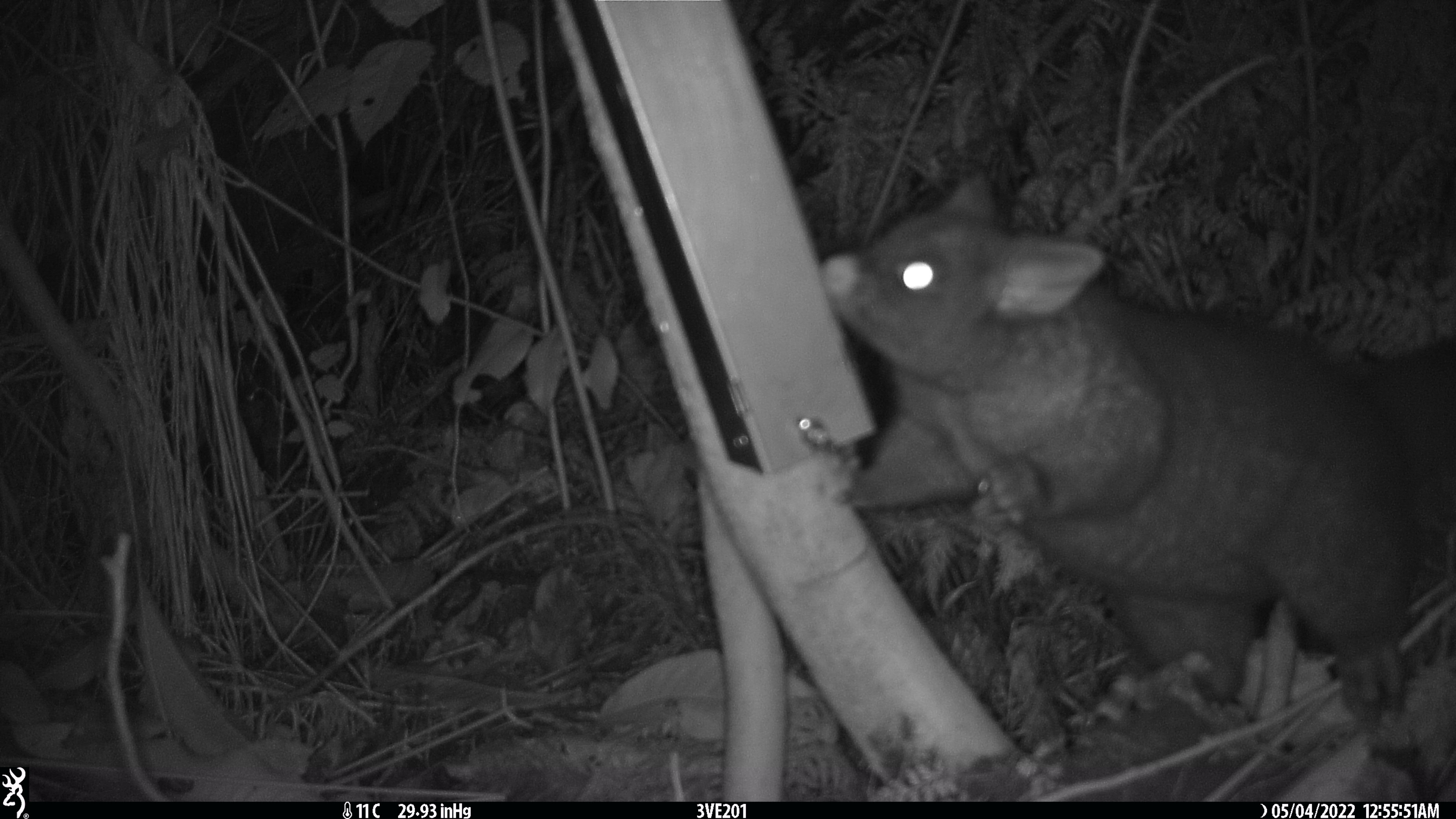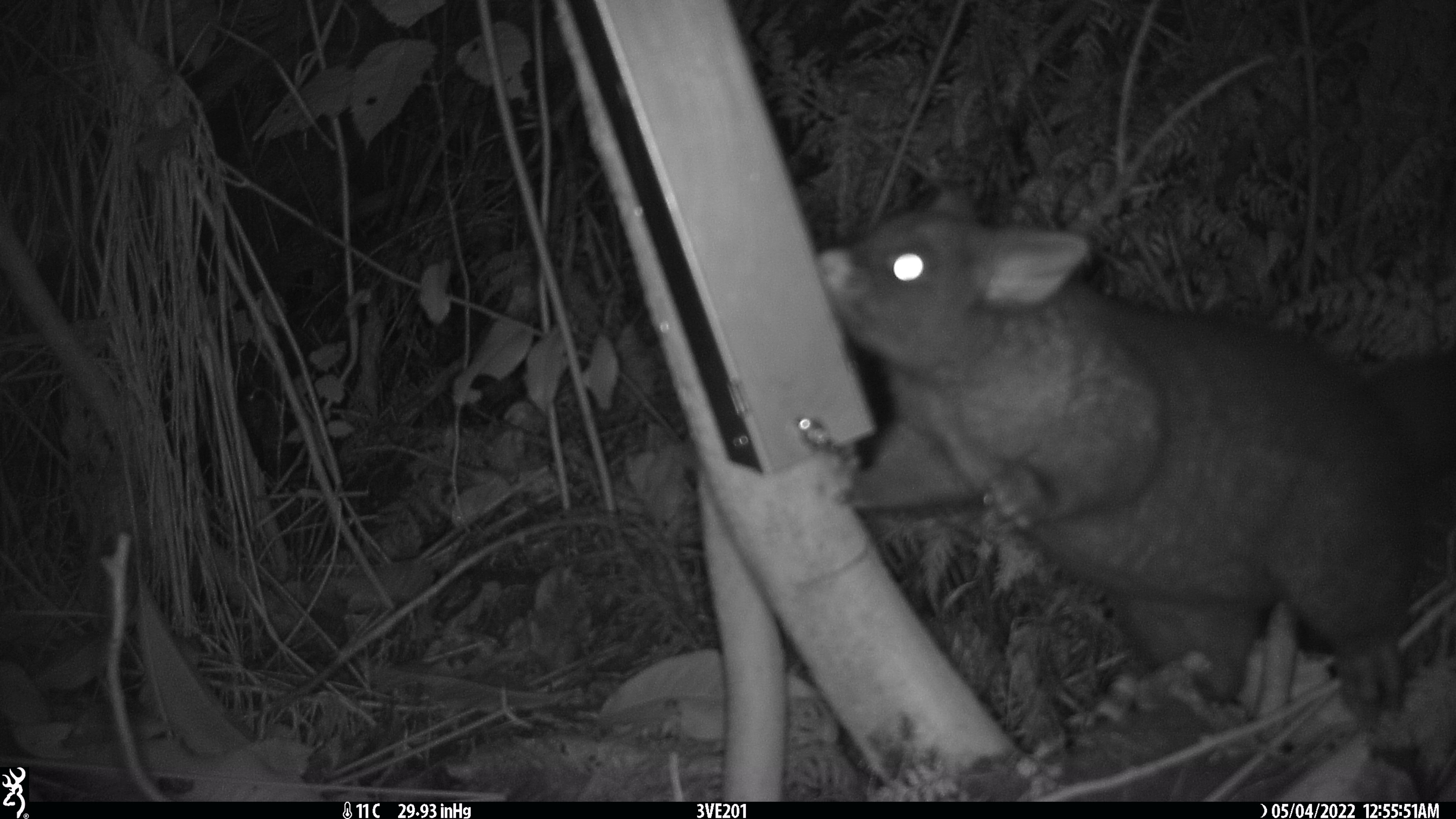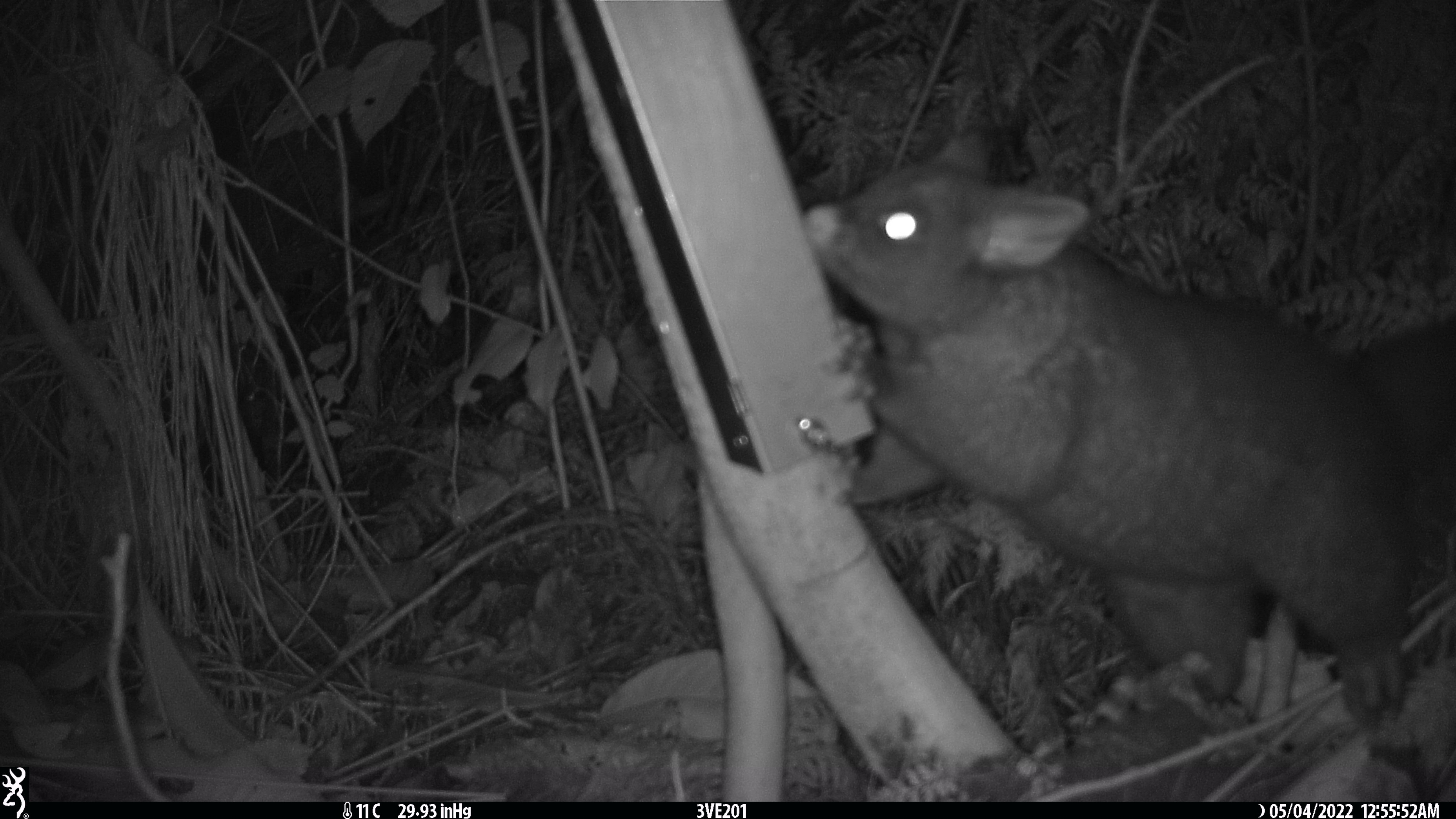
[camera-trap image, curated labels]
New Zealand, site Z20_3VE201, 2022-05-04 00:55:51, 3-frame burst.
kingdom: Animalia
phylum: Chordata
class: Mammalia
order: Diprotodontia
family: Phalangeridae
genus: Trichosurus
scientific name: Trichosurus vulpecula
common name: common brushtail possum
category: possum